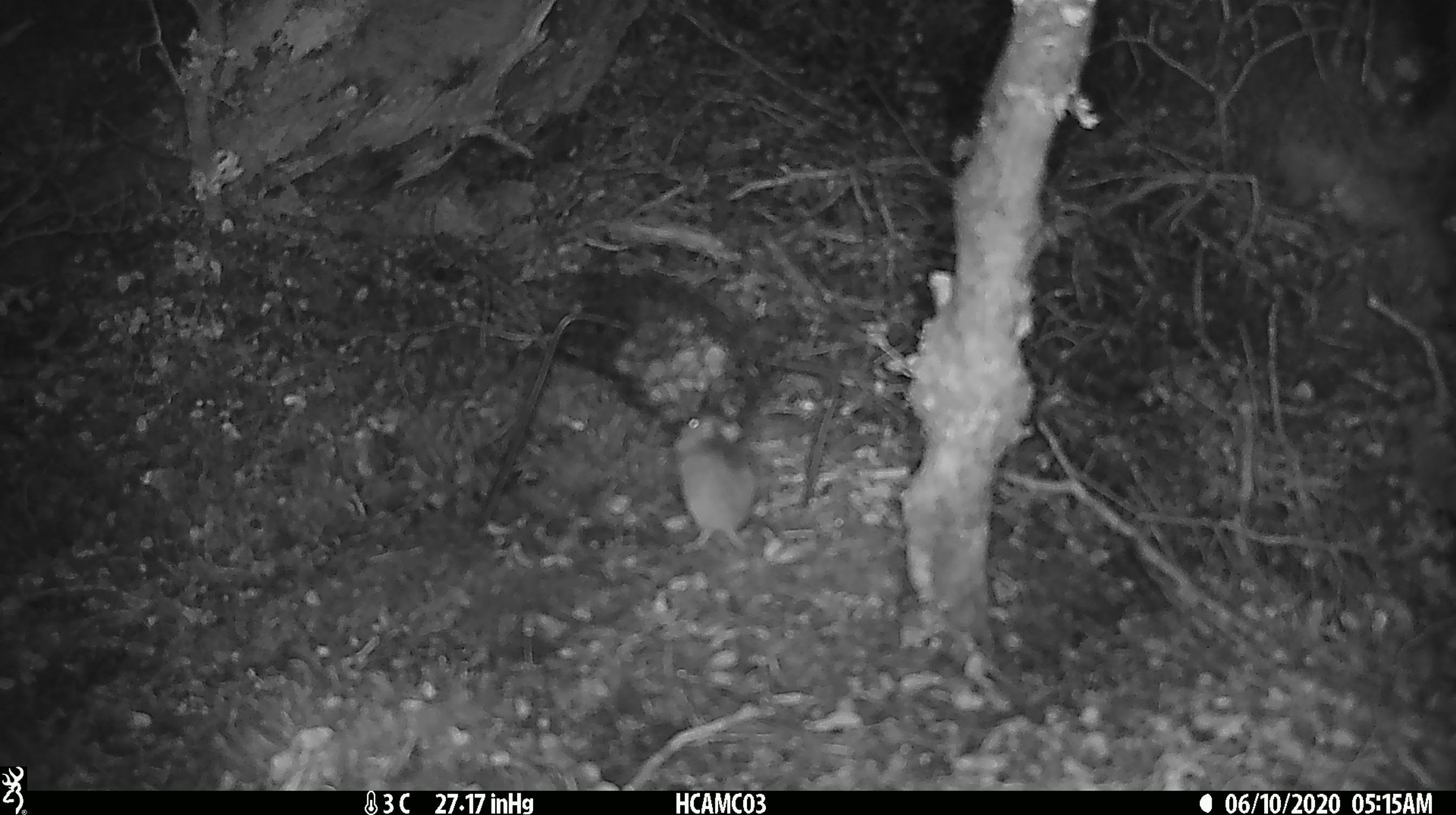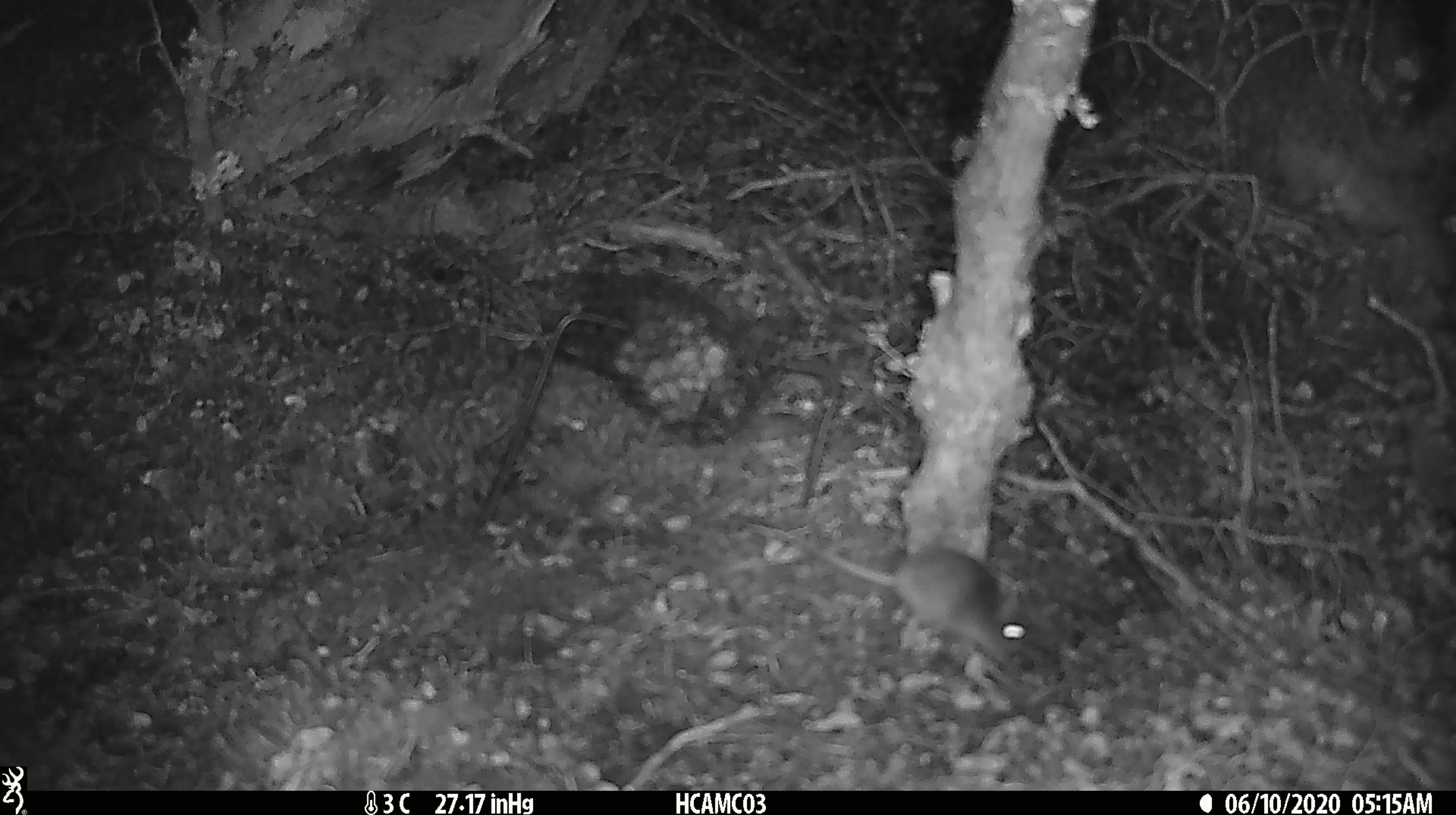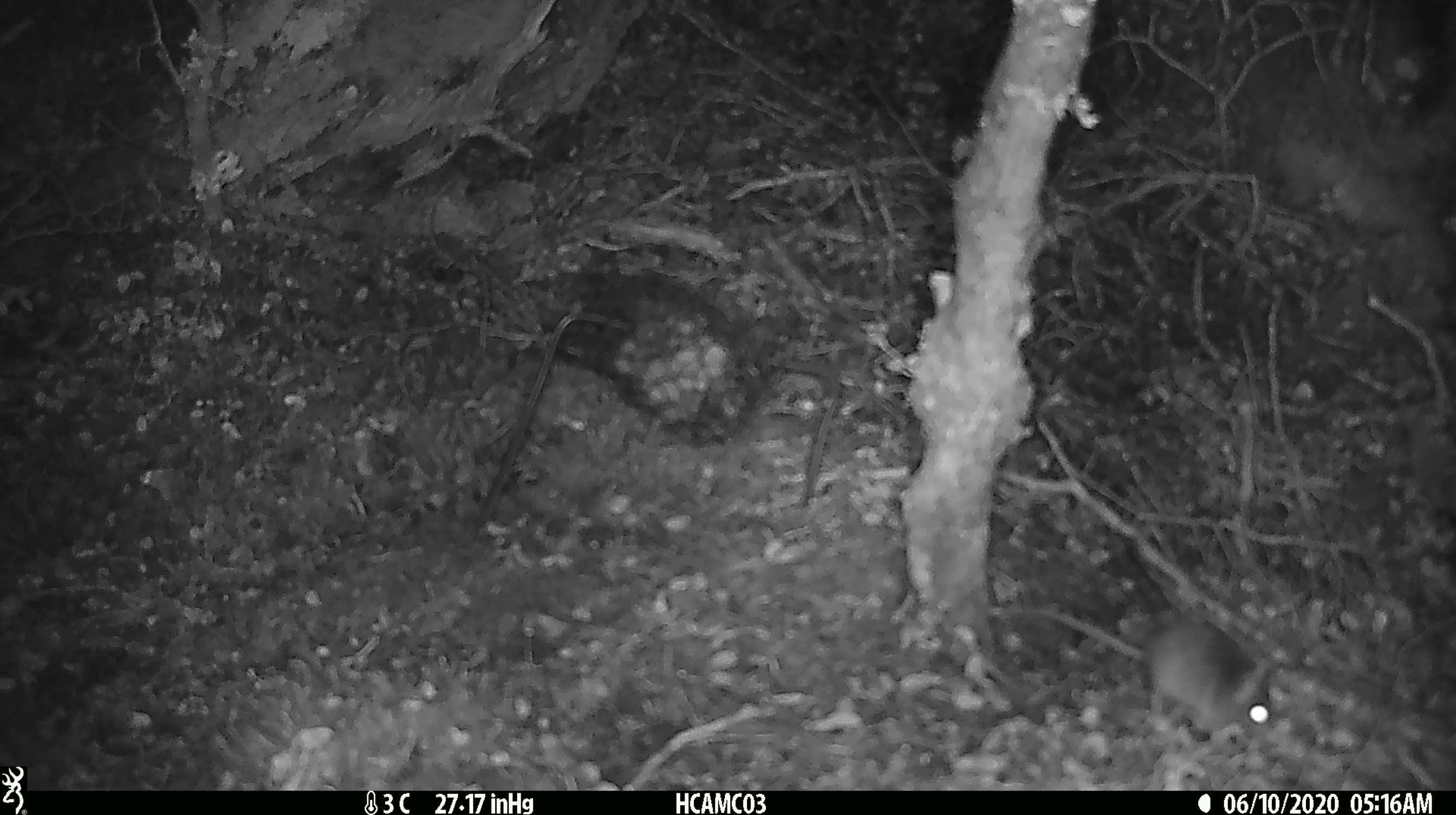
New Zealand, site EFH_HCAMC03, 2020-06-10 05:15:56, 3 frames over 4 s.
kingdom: Animalia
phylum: Chordata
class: Mammalia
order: Rodentia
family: Muridae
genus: Mus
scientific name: Mus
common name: mouse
Mouse (Mus).